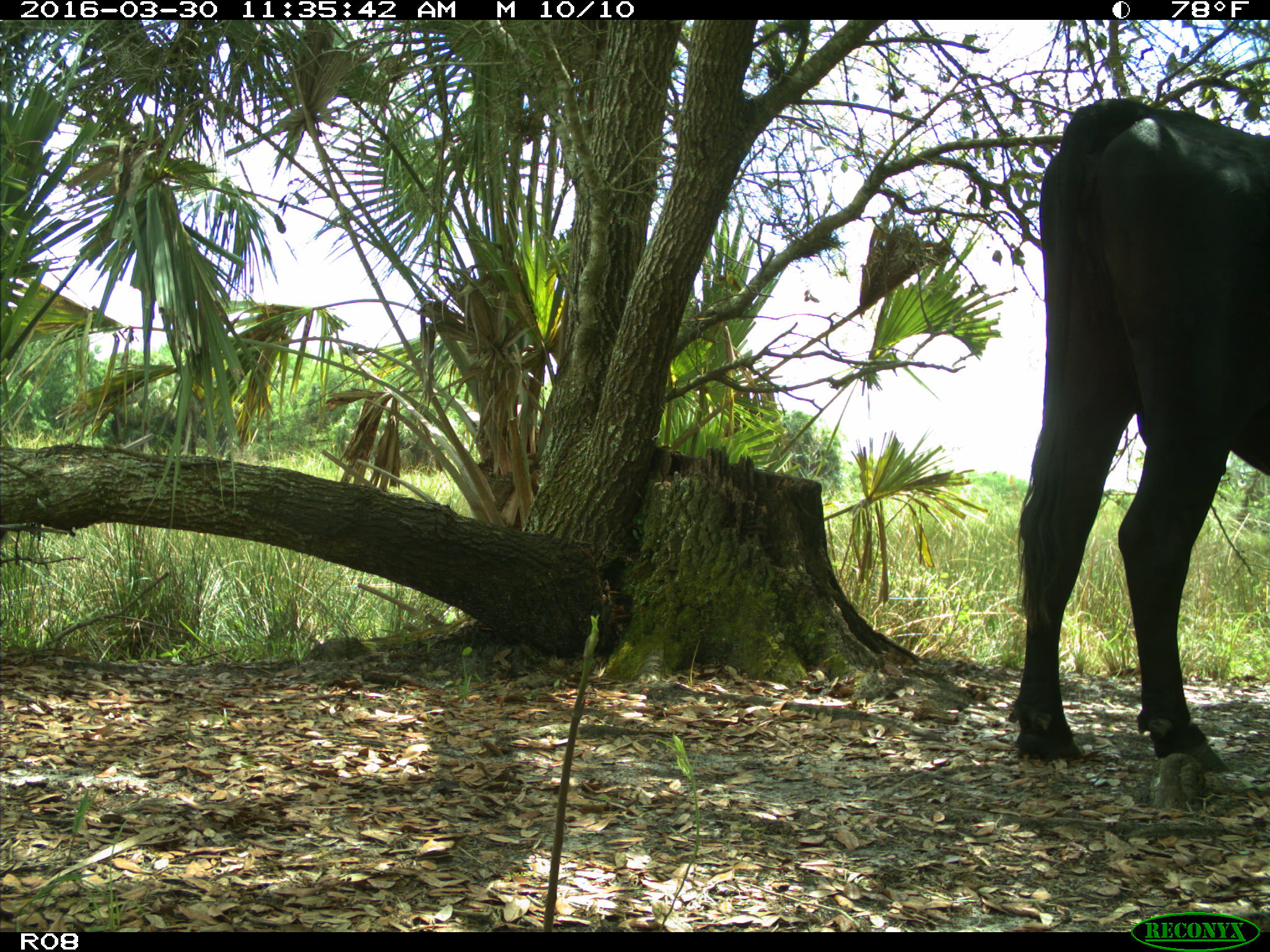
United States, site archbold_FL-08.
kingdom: Animalia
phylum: Chordata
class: Mammalia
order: Artiodactyla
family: Bovidae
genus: Bos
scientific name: Bos taurus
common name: domestic cow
Bos taurus (domestic cow).